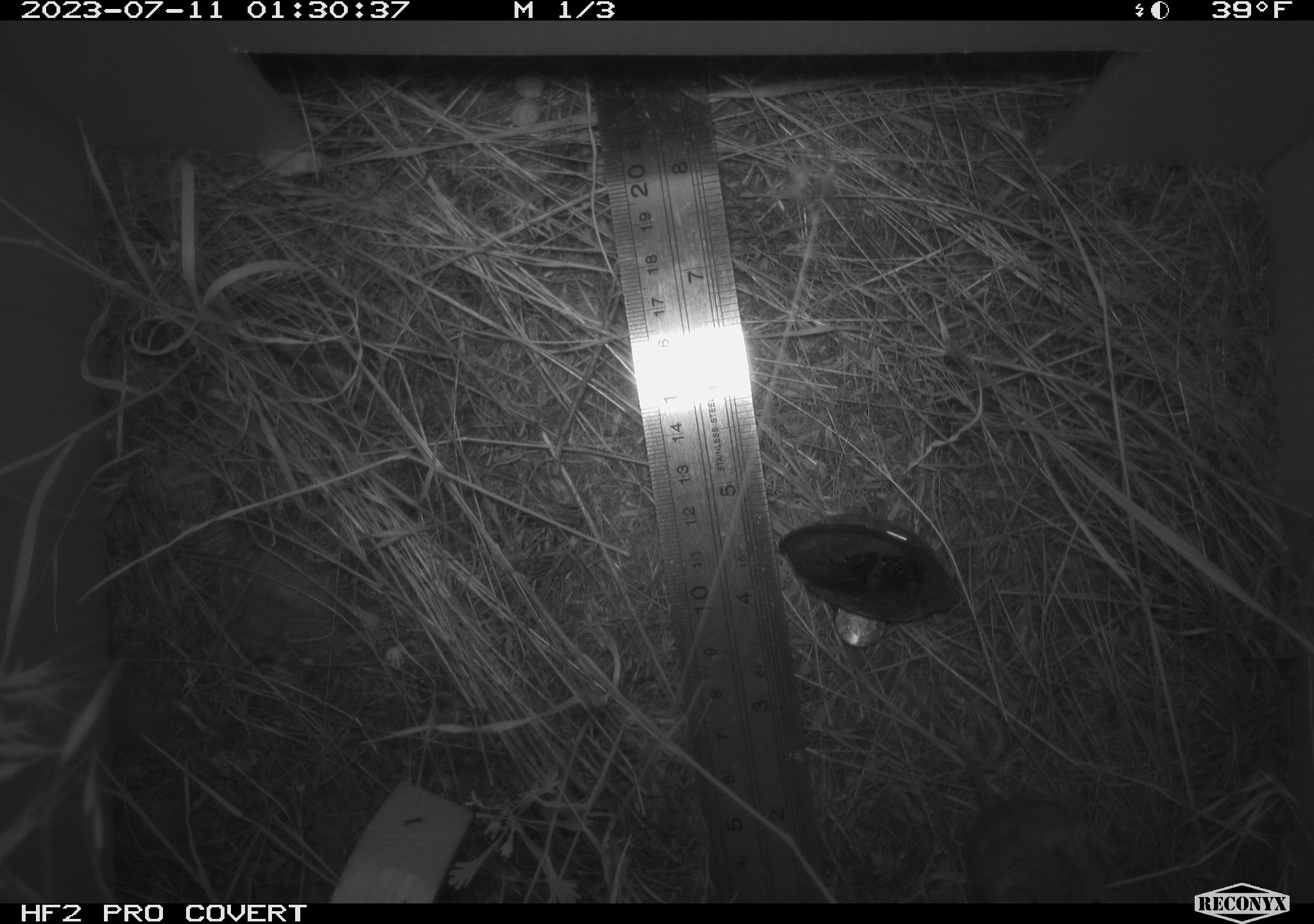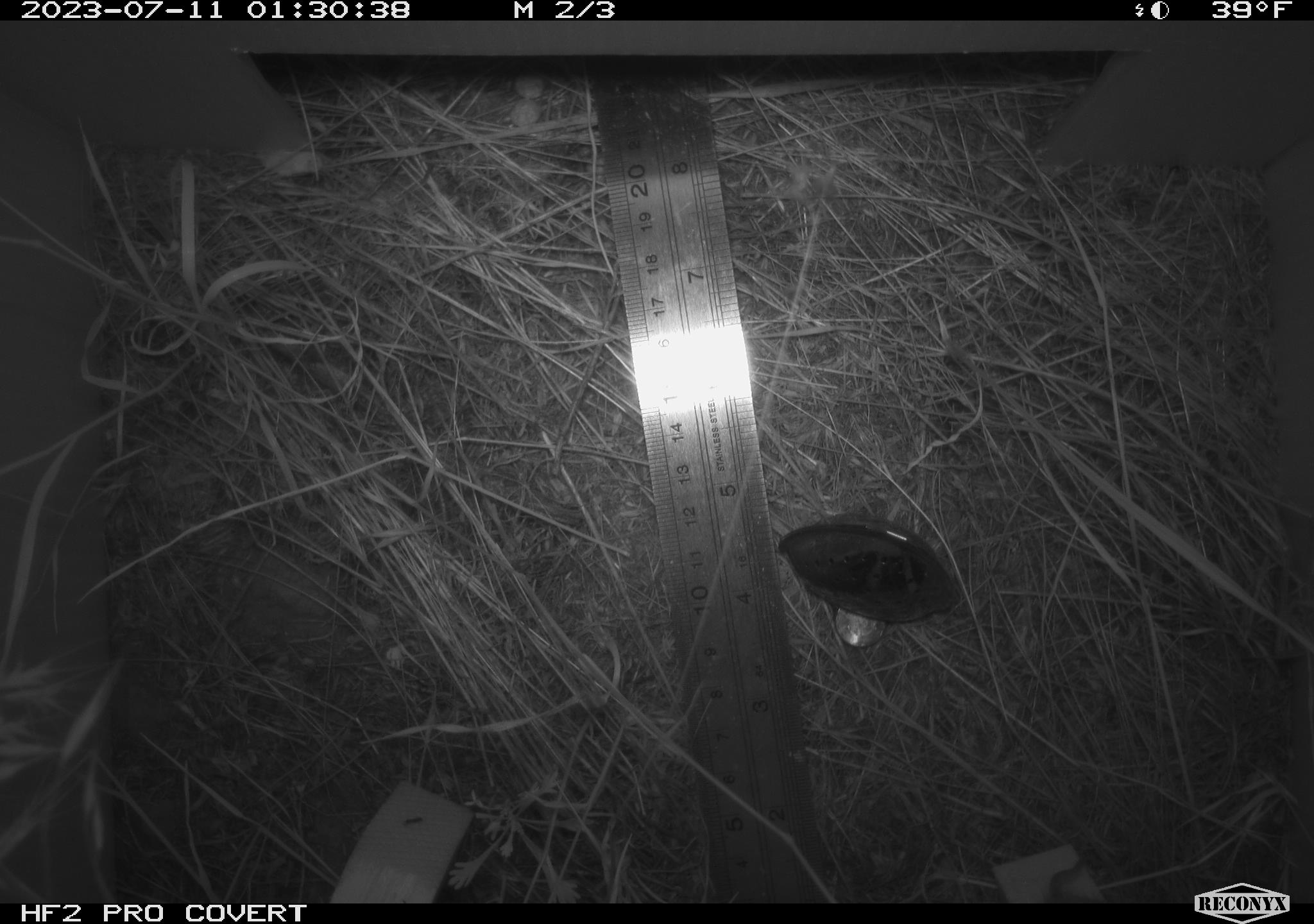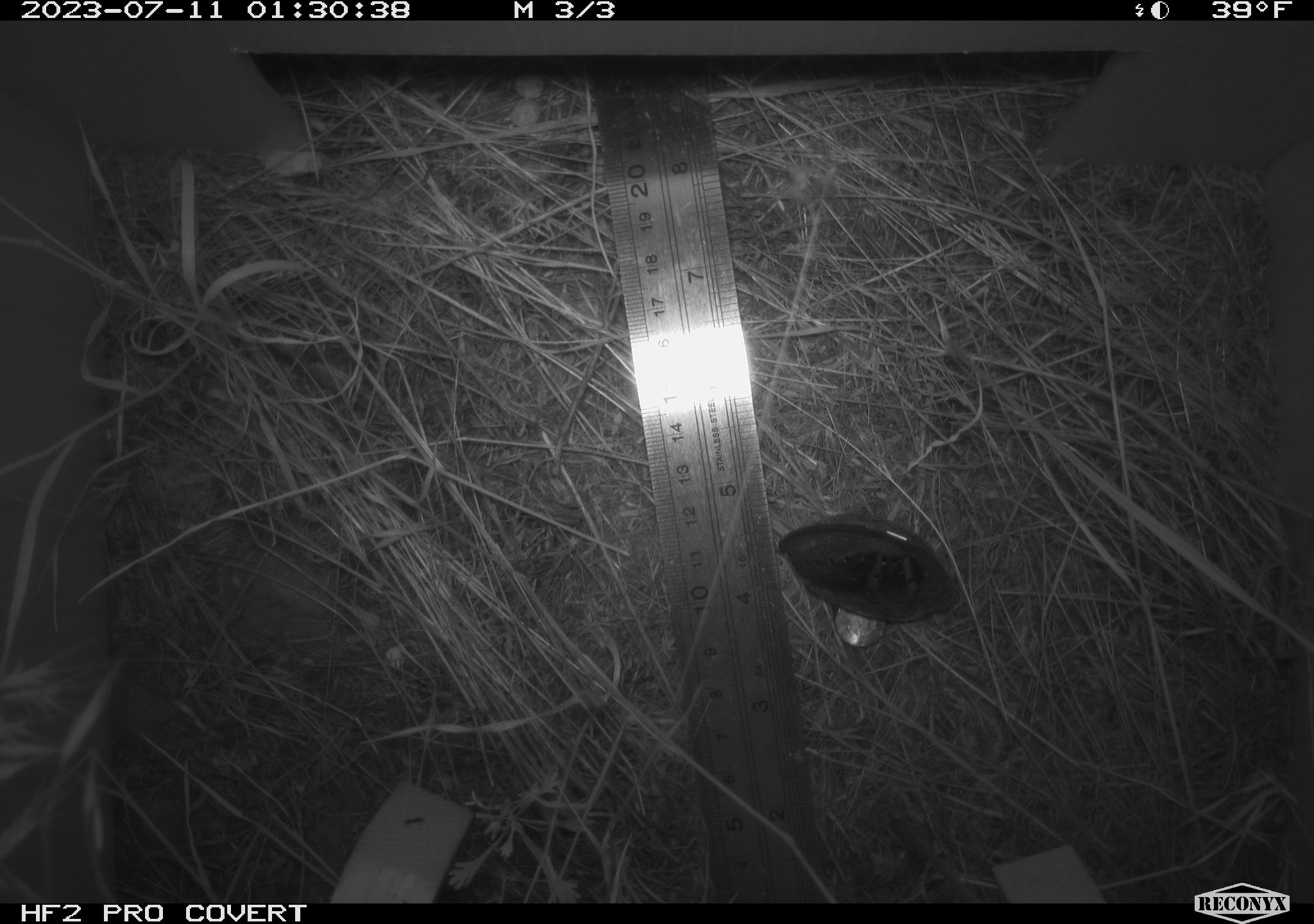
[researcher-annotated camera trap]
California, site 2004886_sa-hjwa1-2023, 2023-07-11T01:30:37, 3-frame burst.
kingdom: Animalia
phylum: Chordata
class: Mammalia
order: Rodentia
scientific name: Rodentia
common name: mouse species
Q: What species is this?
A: Mouse species (Rodentia).